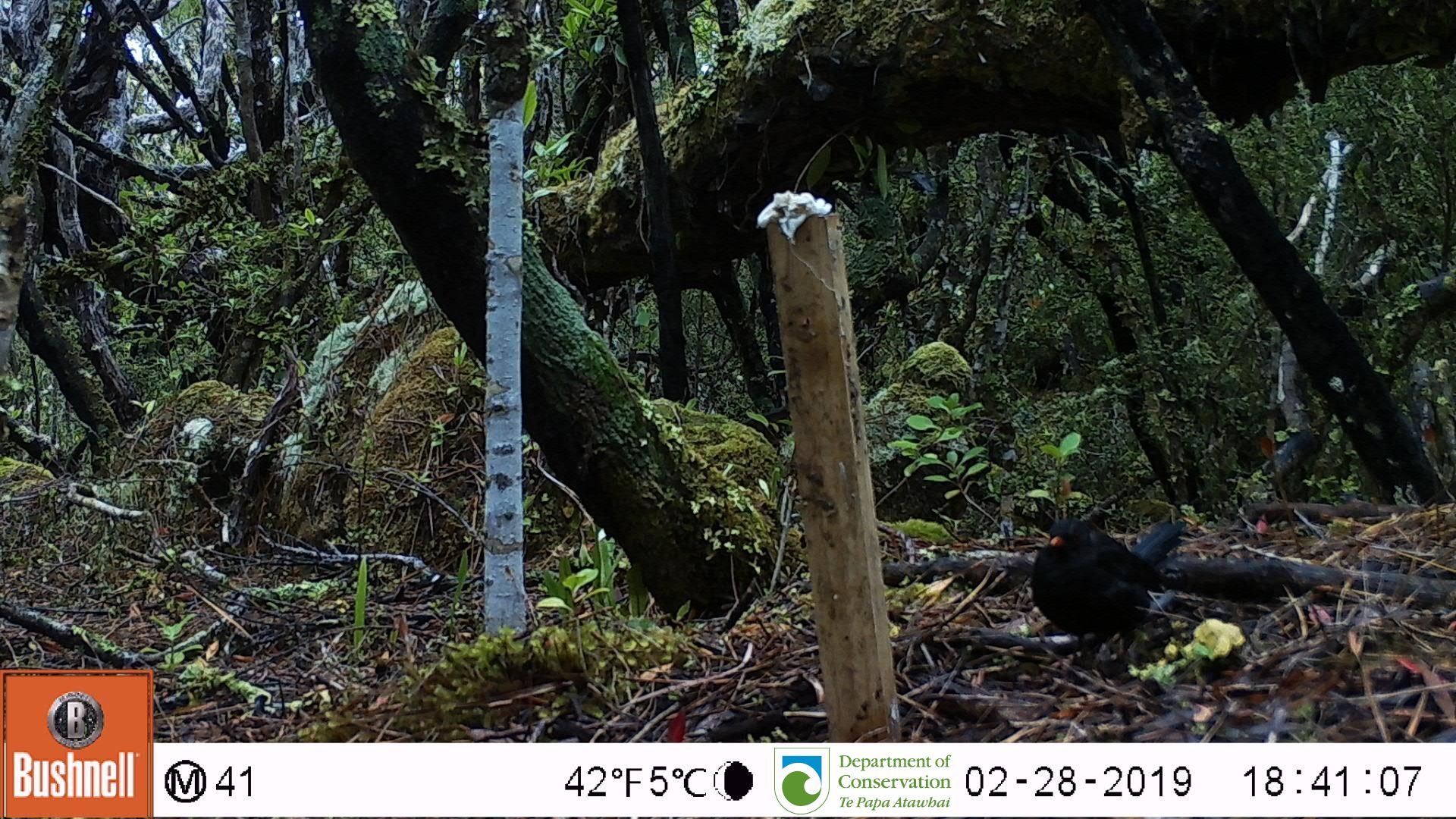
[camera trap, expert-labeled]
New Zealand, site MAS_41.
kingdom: Animalia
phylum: Chordata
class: Aves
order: Passeriformes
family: Turdidae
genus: Turdus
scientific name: Turdus merula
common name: eurasian blackbird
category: blackbird